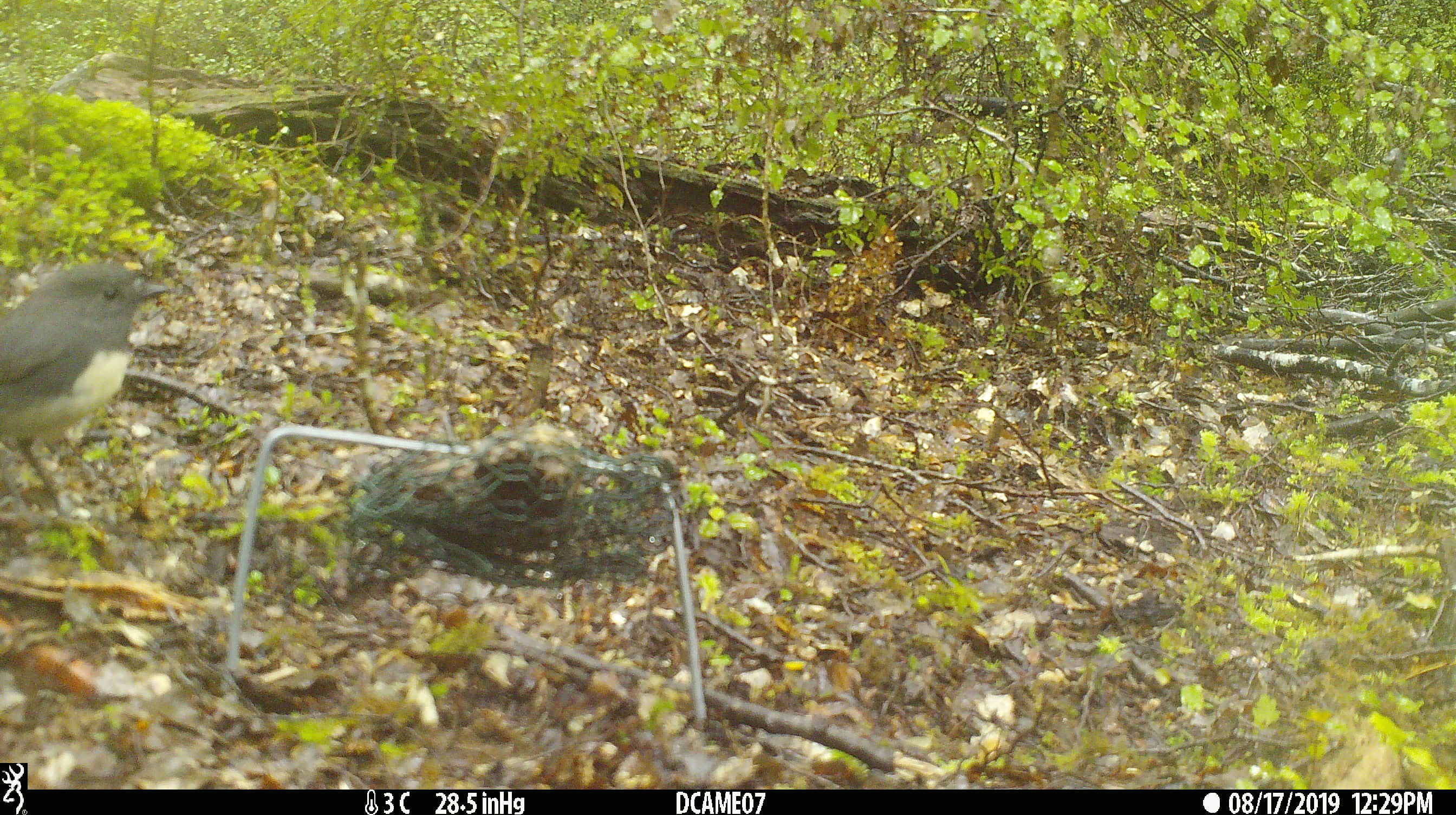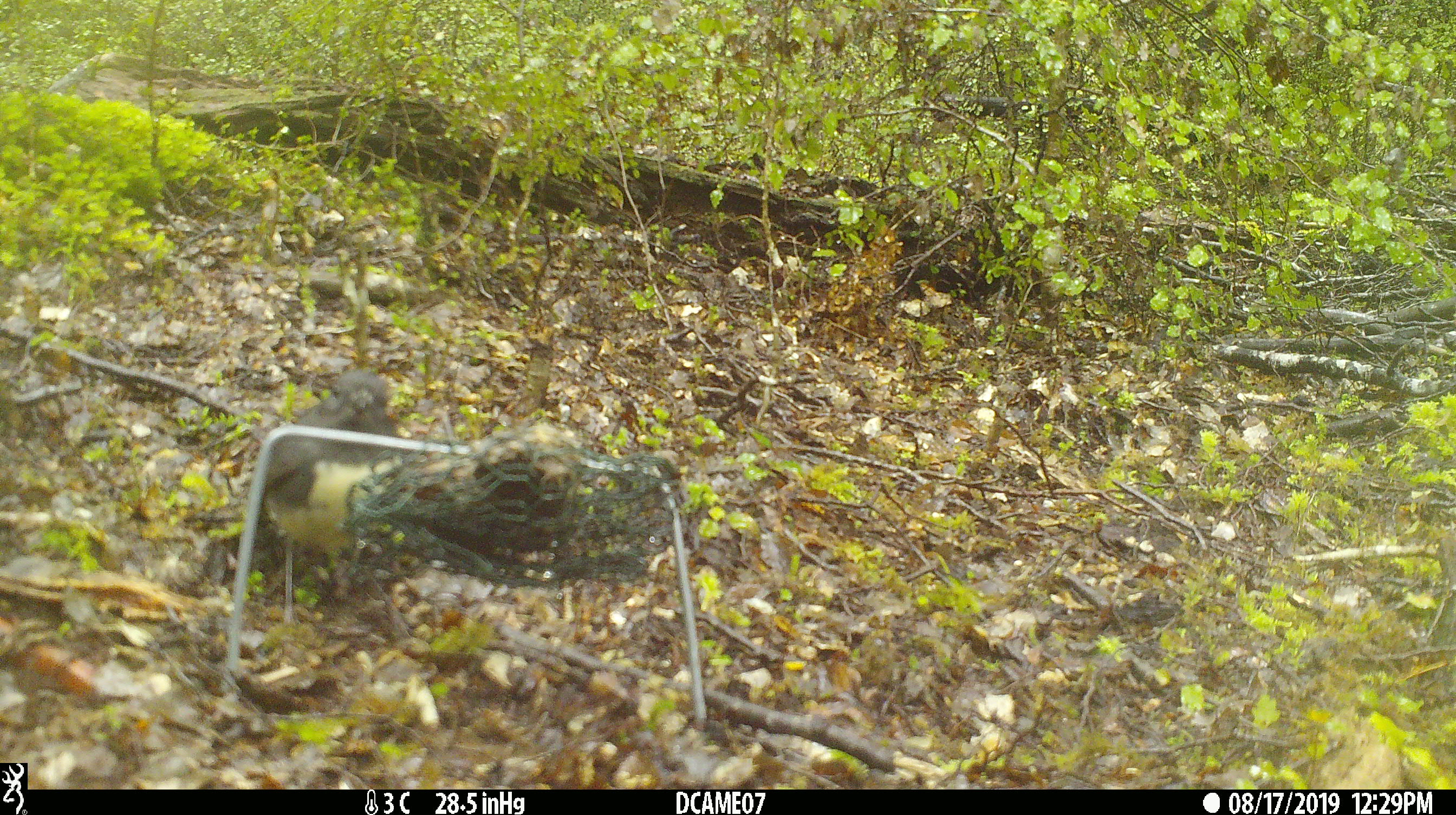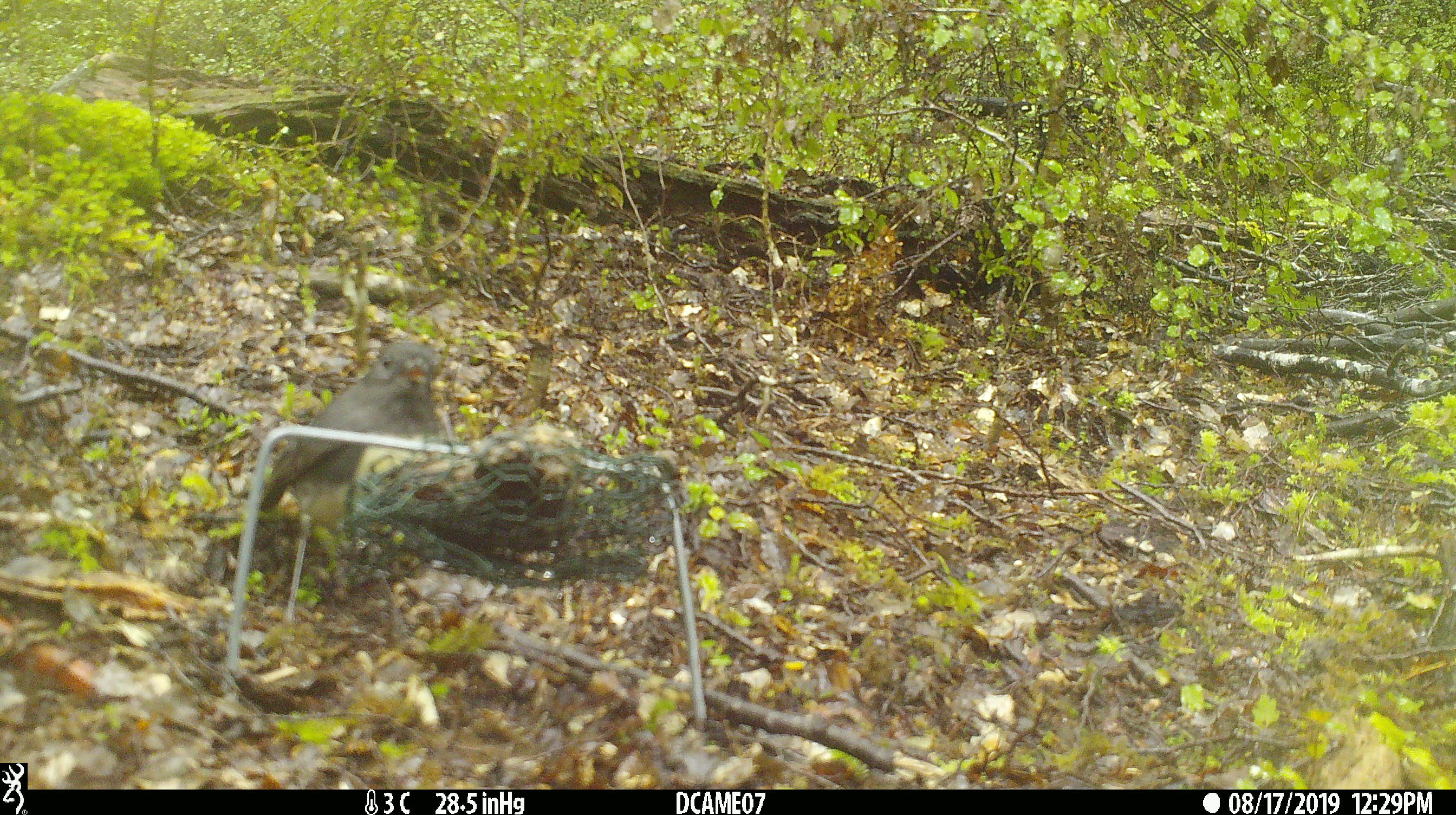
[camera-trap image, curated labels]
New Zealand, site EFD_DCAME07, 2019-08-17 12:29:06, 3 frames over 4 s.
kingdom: Animalia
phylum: Chordata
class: Aves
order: Passeriformes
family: Petroicidae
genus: Petroica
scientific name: Petroica australis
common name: new zealand robin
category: robin